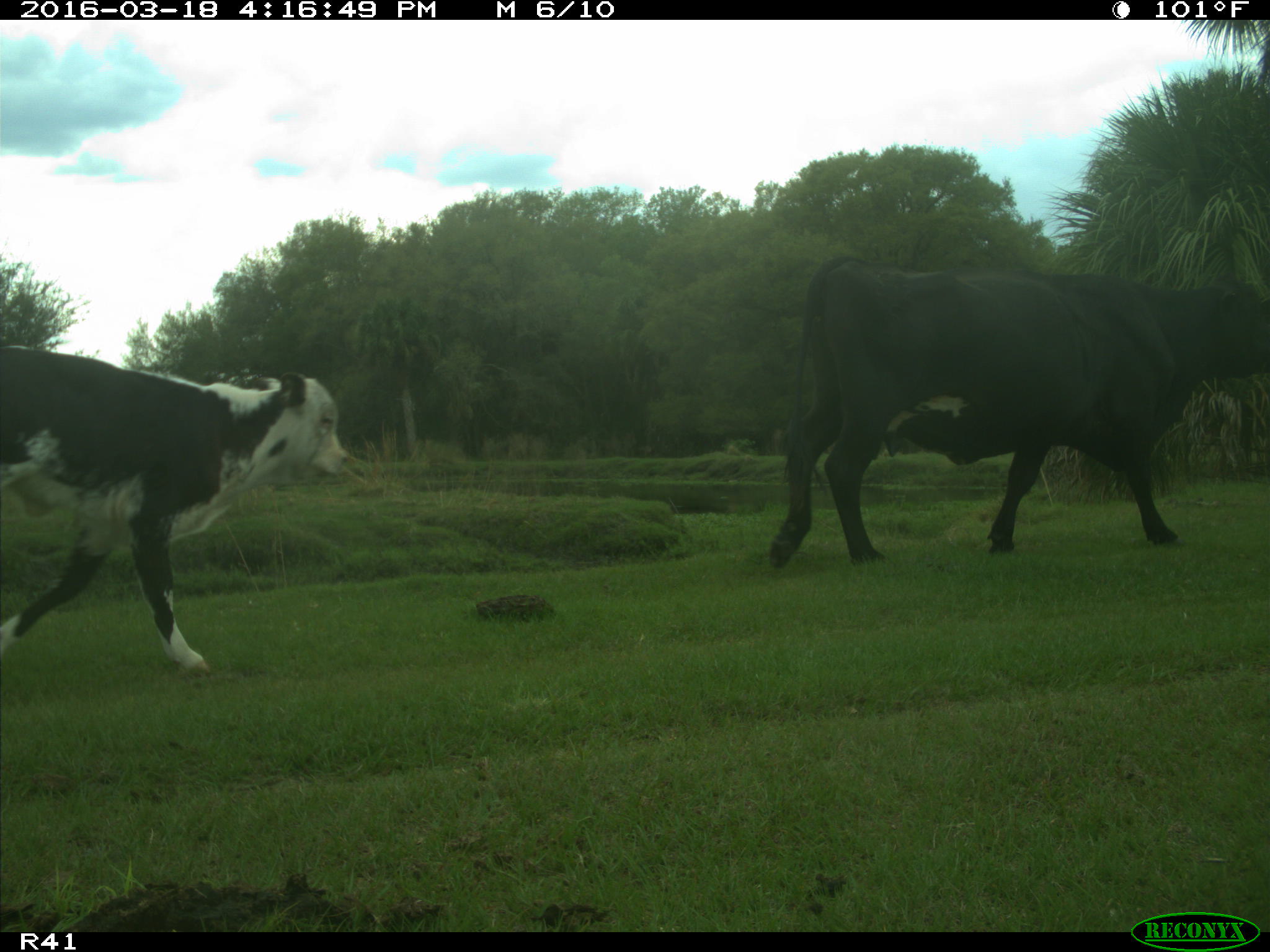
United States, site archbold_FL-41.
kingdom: Animalia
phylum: Chordata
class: Mammalia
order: Artiodactyla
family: Bovidae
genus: Bos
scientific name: Bos taurus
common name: domestic cow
Bos taurus (domestic cow).